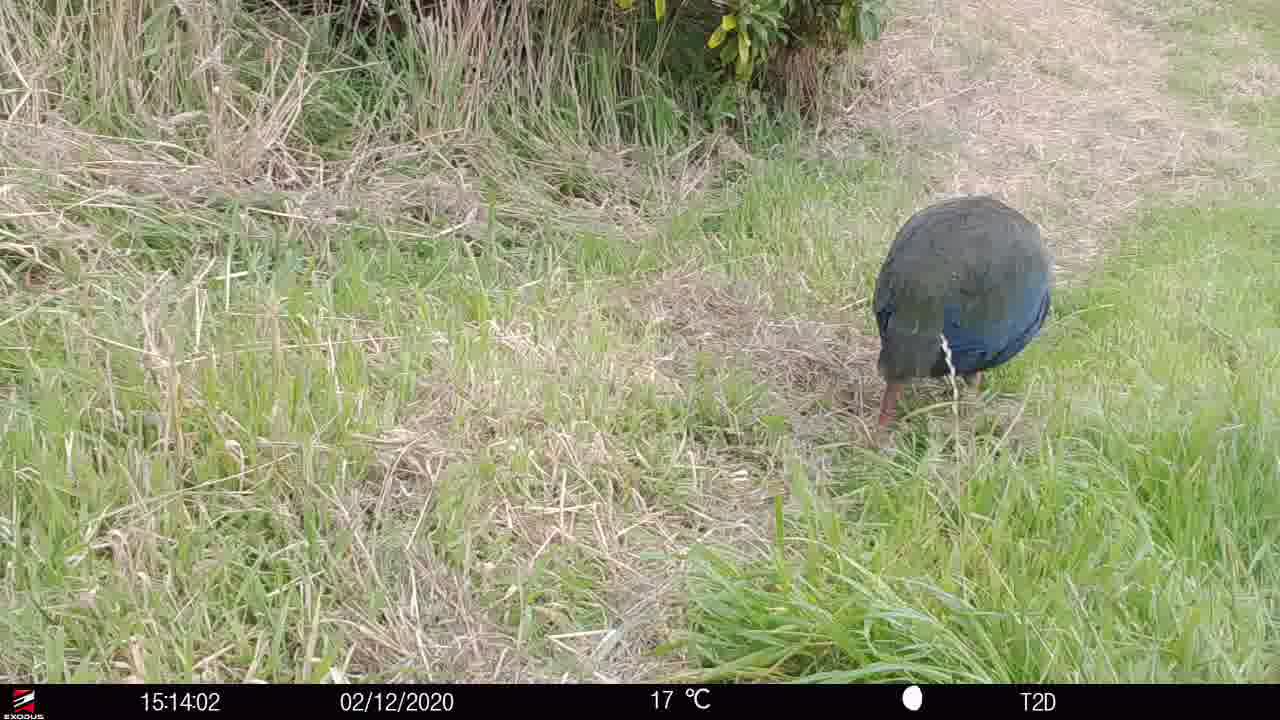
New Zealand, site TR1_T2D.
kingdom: Animalia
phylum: Chordata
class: Aves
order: Gruiformes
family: Rallidae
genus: Porphyrio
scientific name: Porphyrio mantelli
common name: takahe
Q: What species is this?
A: Takahe (Porphyrio mantelli).